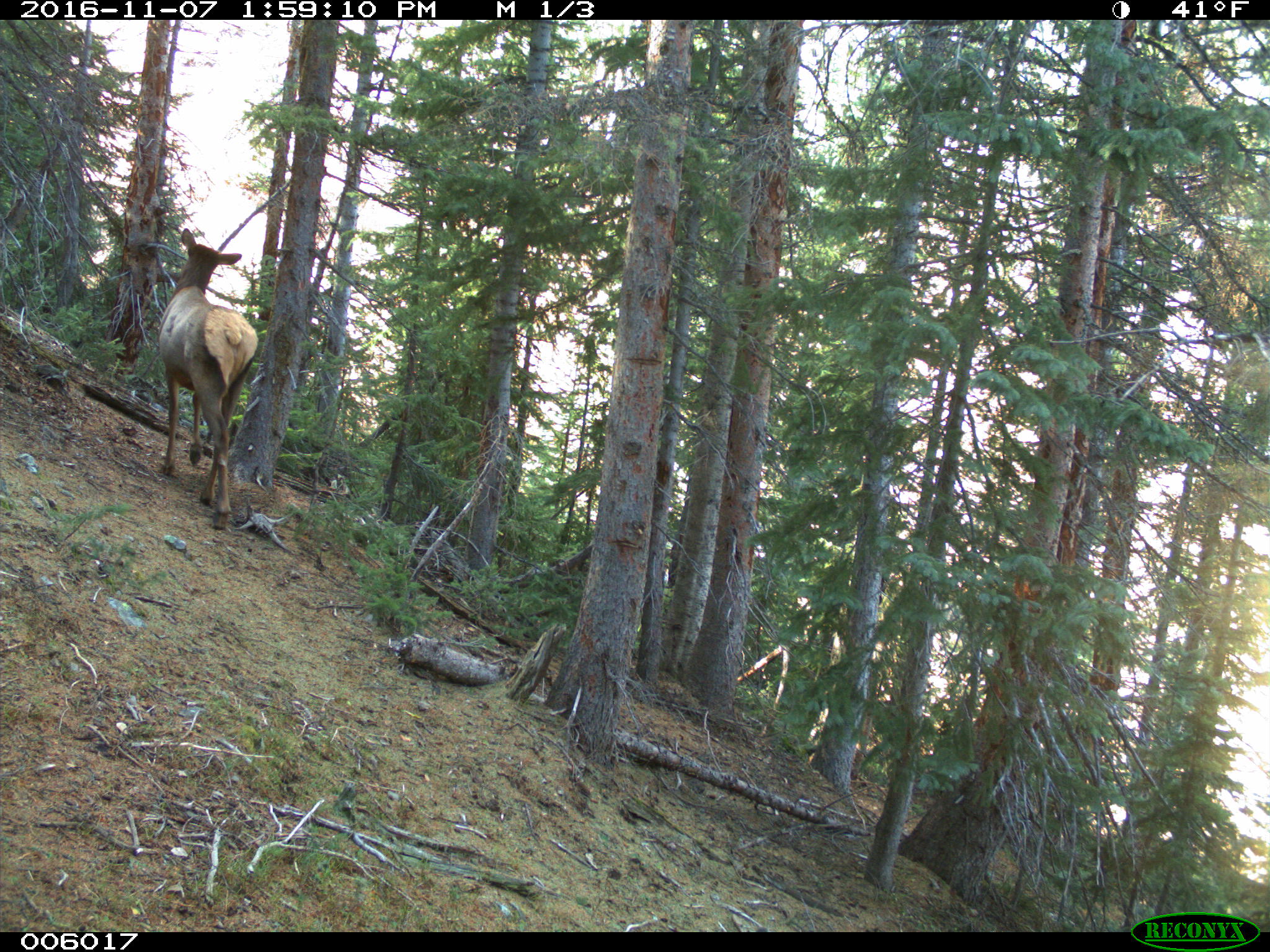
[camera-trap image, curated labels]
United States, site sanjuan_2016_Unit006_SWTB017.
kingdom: Animalia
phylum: Chordata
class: Mammalia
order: Artiodactyla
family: Cervidae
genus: Cervus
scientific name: Cervus elaphus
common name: red deer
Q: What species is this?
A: Cervus elaphus (red deer).